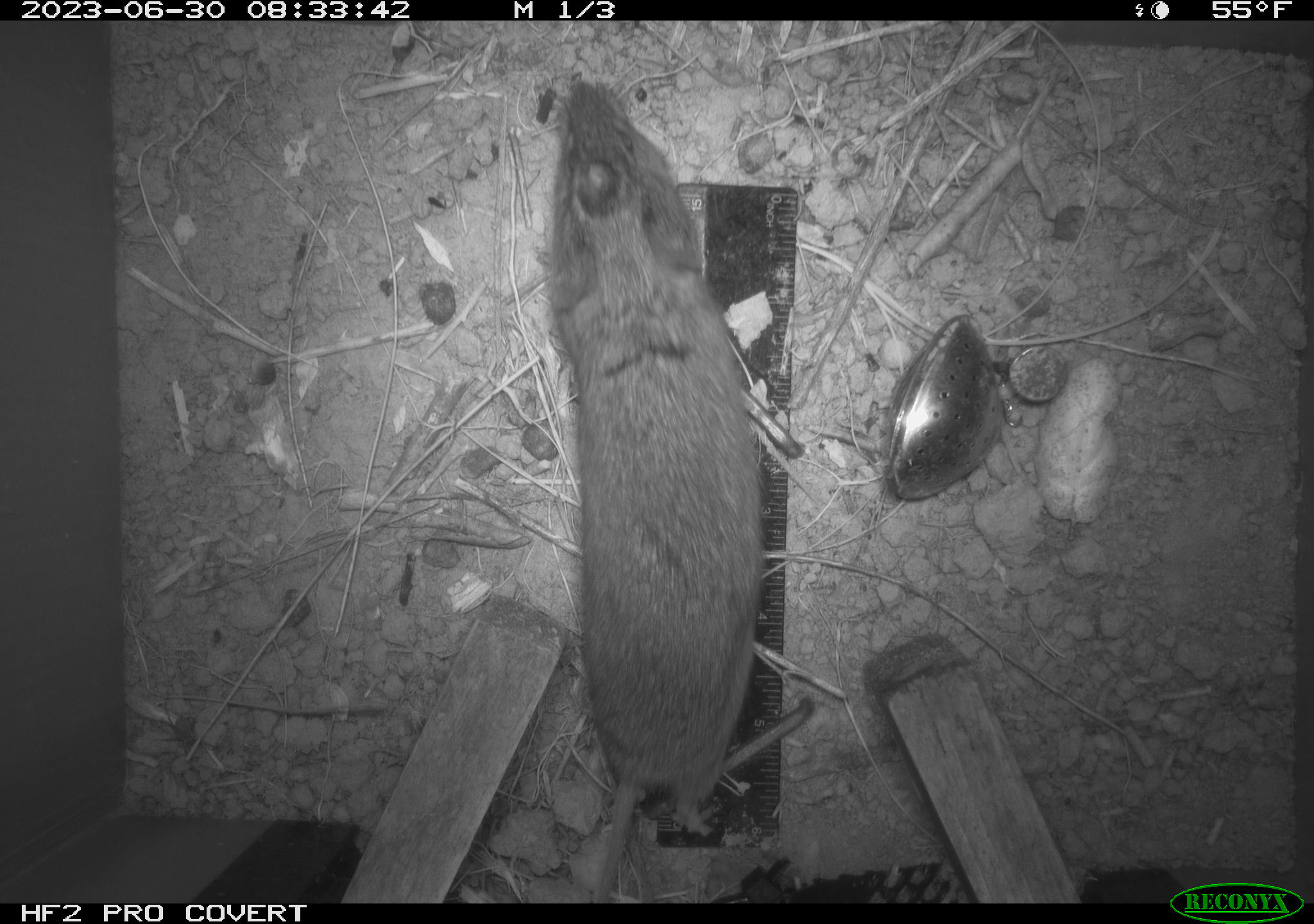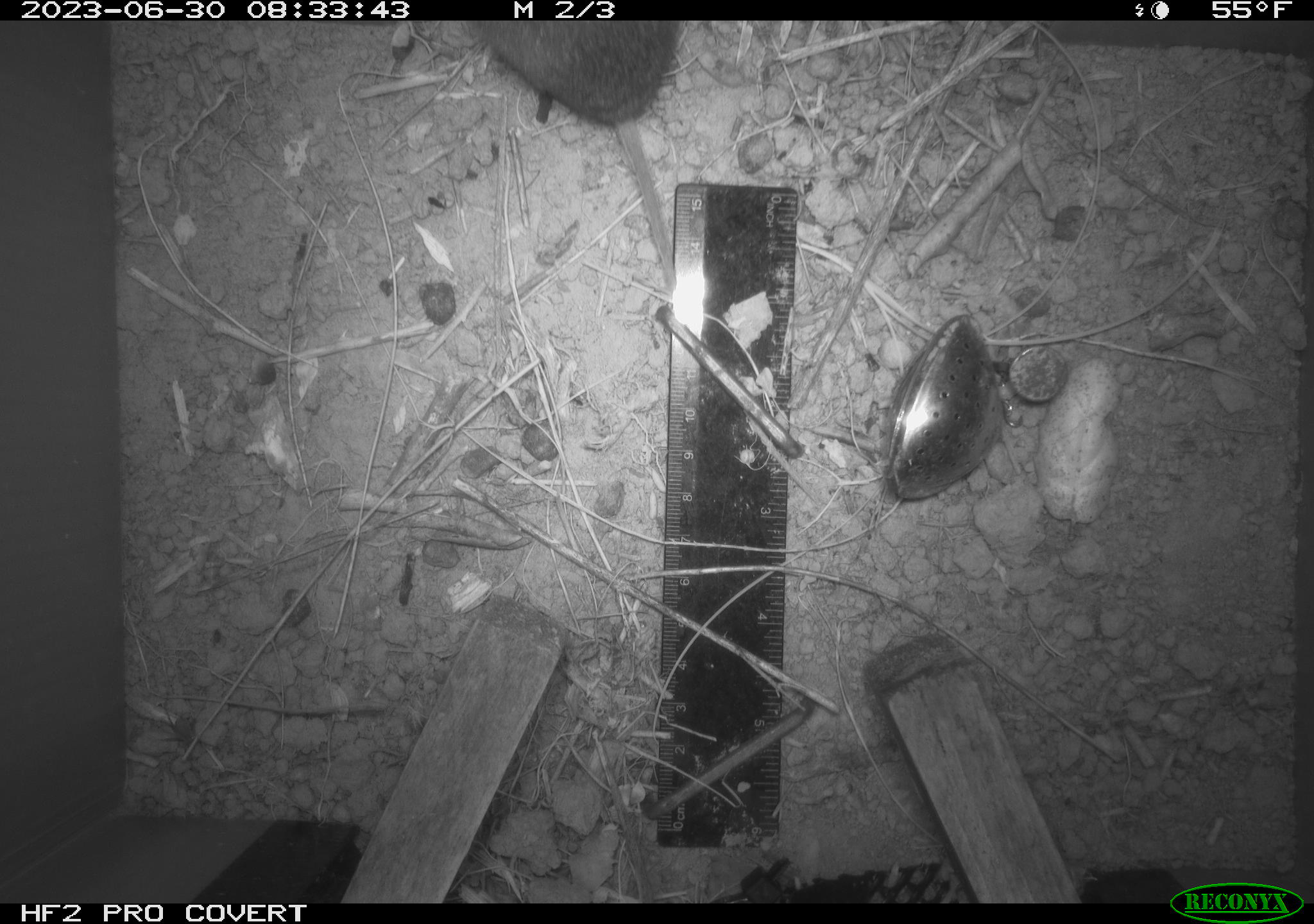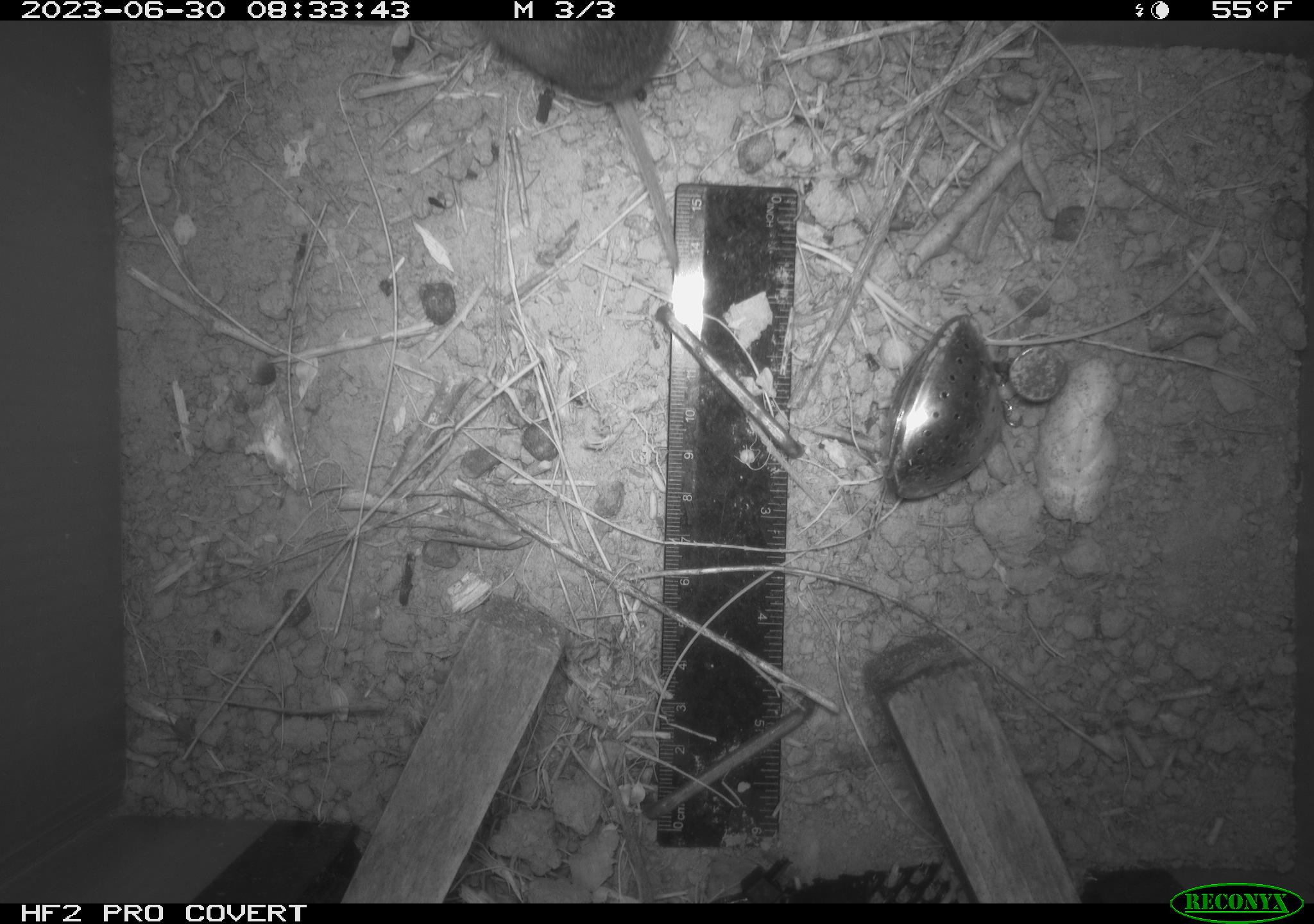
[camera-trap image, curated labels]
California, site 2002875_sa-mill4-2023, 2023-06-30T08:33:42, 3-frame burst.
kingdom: Animalia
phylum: Chordata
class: Mammalia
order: Rodentia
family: Cricetidae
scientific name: Arvicolinae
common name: voles, lemmings, and muskrats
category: arvicolinae subfamily